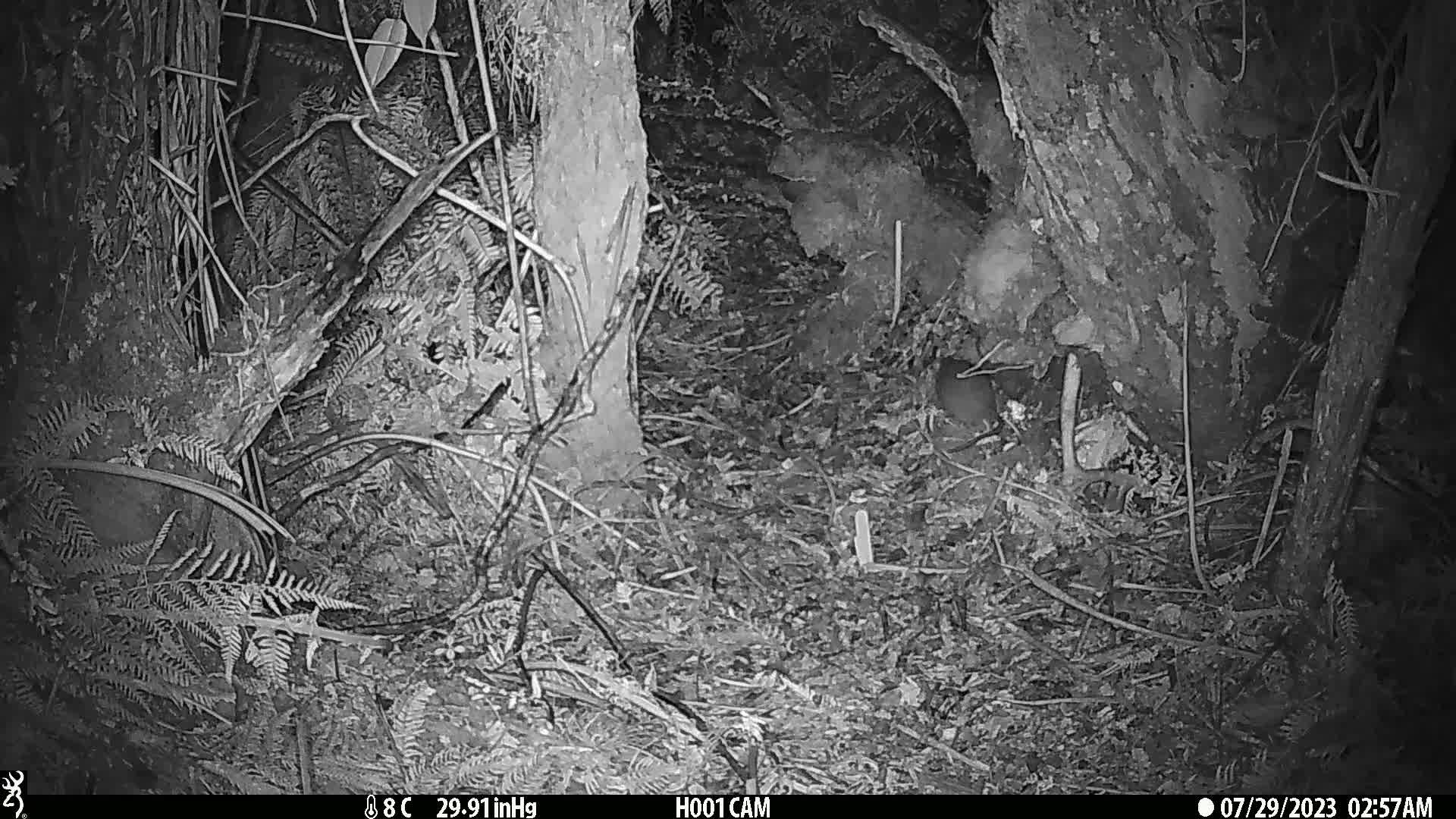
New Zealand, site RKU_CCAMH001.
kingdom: Animalia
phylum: Chordata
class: Mammalia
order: Rodentia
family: Muridae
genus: Rattus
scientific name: Rattus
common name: rat